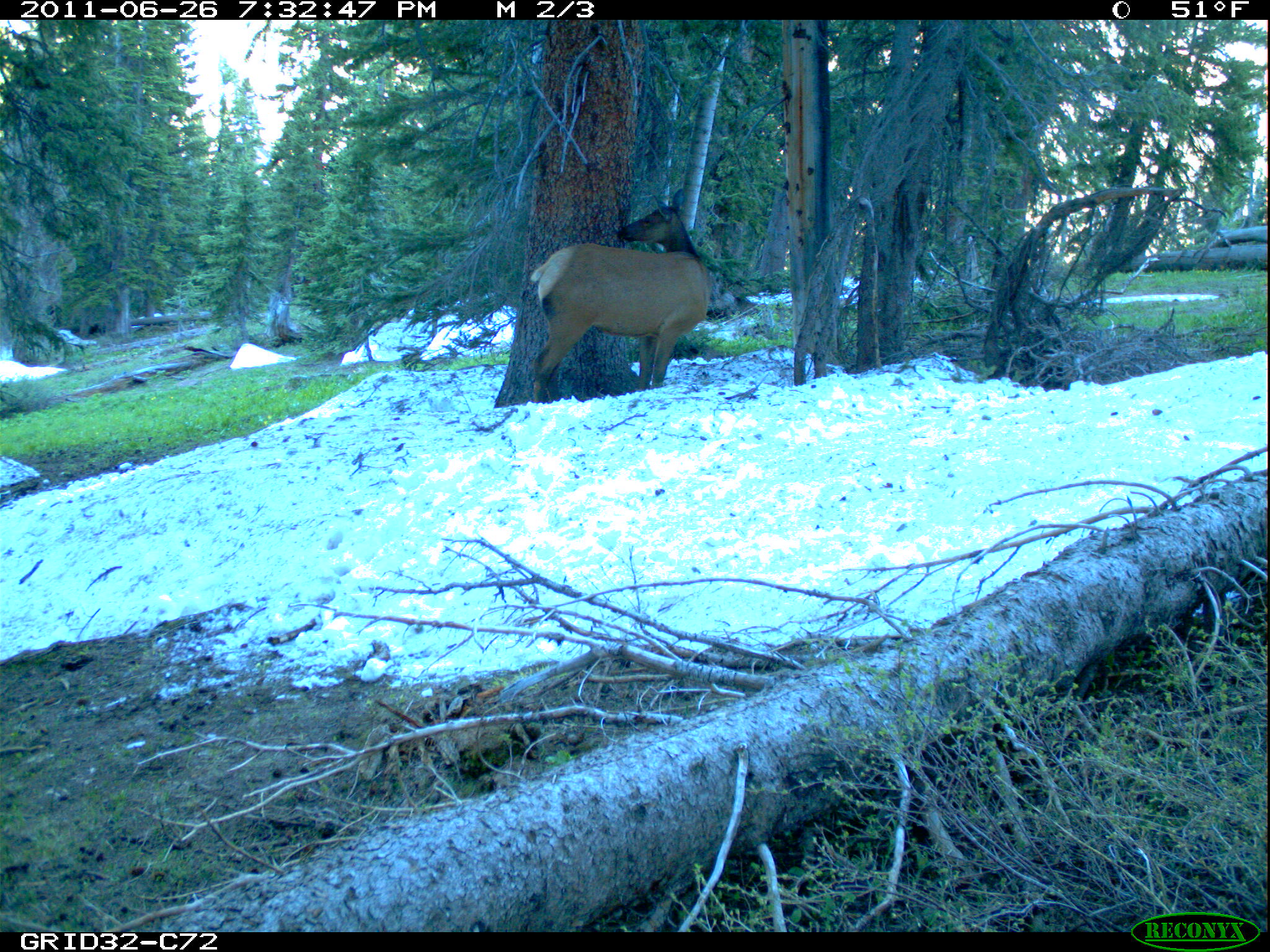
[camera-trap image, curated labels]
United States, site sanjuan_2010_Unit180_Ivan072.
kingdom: Animalia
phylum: Chordata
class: Mammalia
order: Artiodactyla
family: Cervidae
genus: Cervus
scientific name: Cervus elaphus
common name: red deer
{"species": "Cervus elaphus (red deer)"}